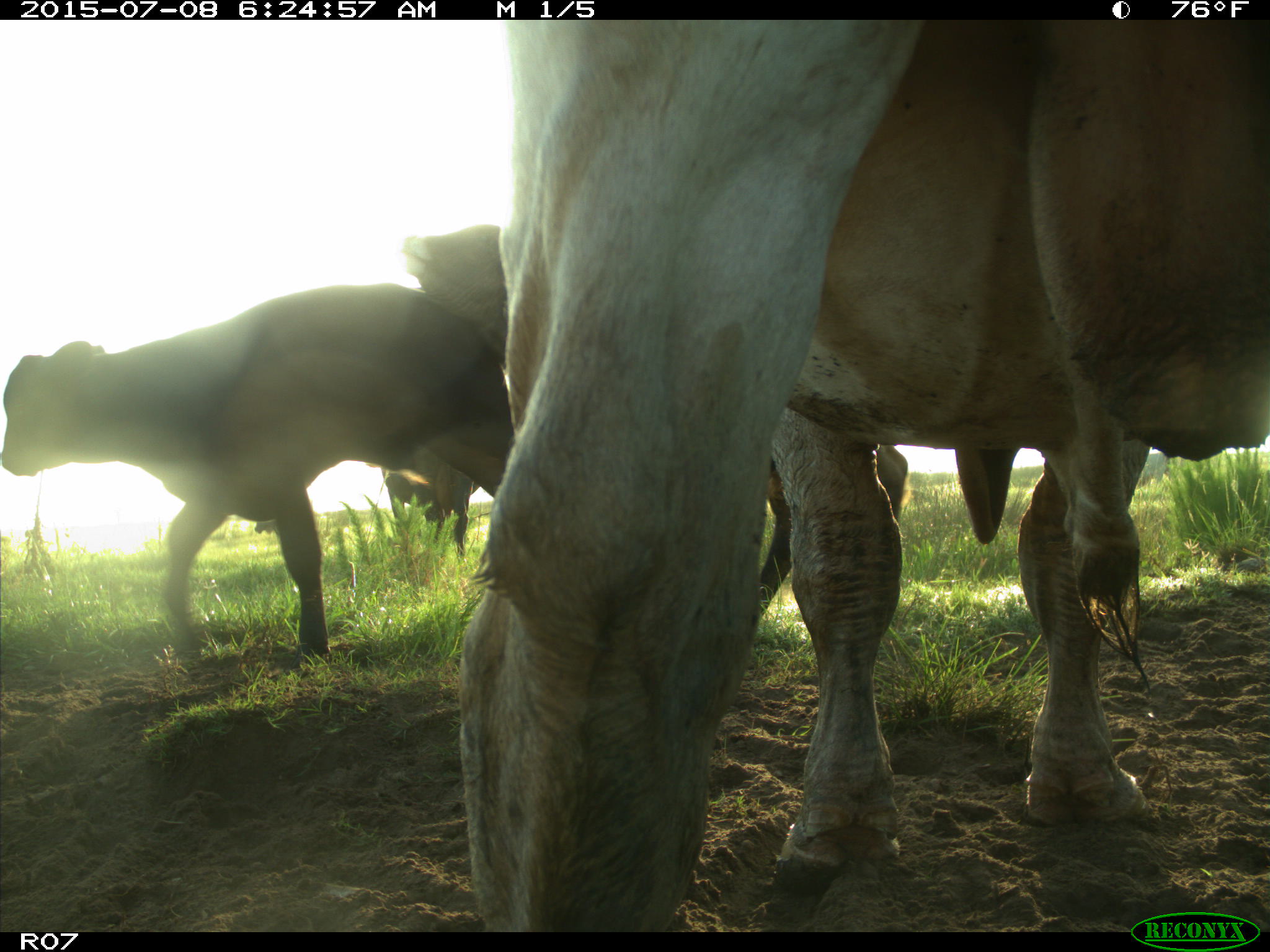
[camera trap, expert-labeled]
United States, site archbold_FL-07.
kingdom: Animalia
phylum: Chordata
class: Mammalia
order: Artiodactyla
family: Bovidae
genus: Bos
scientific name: Bos taurus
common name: domestic cow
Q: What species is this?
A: Bos taurus (domestic cow).